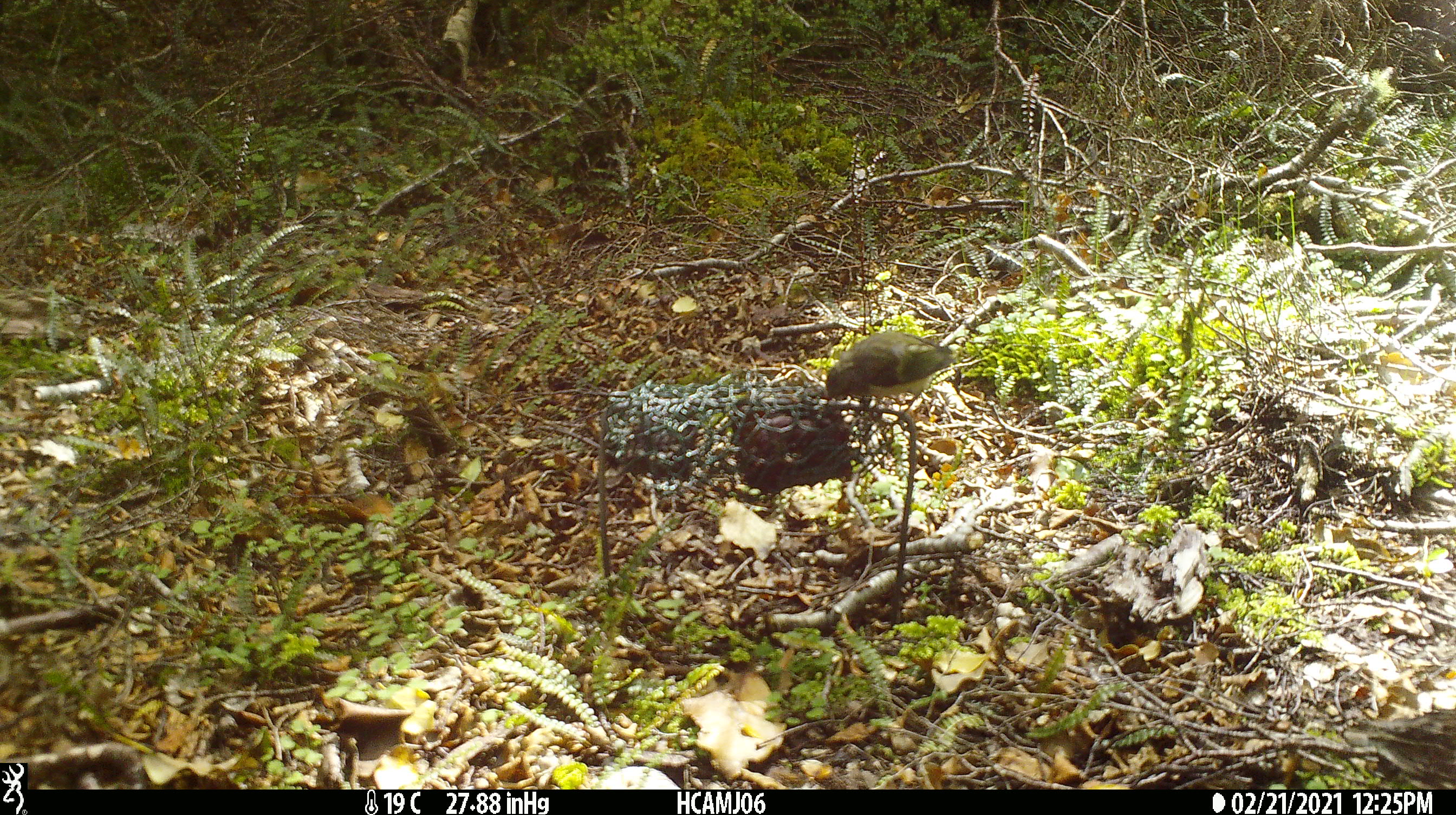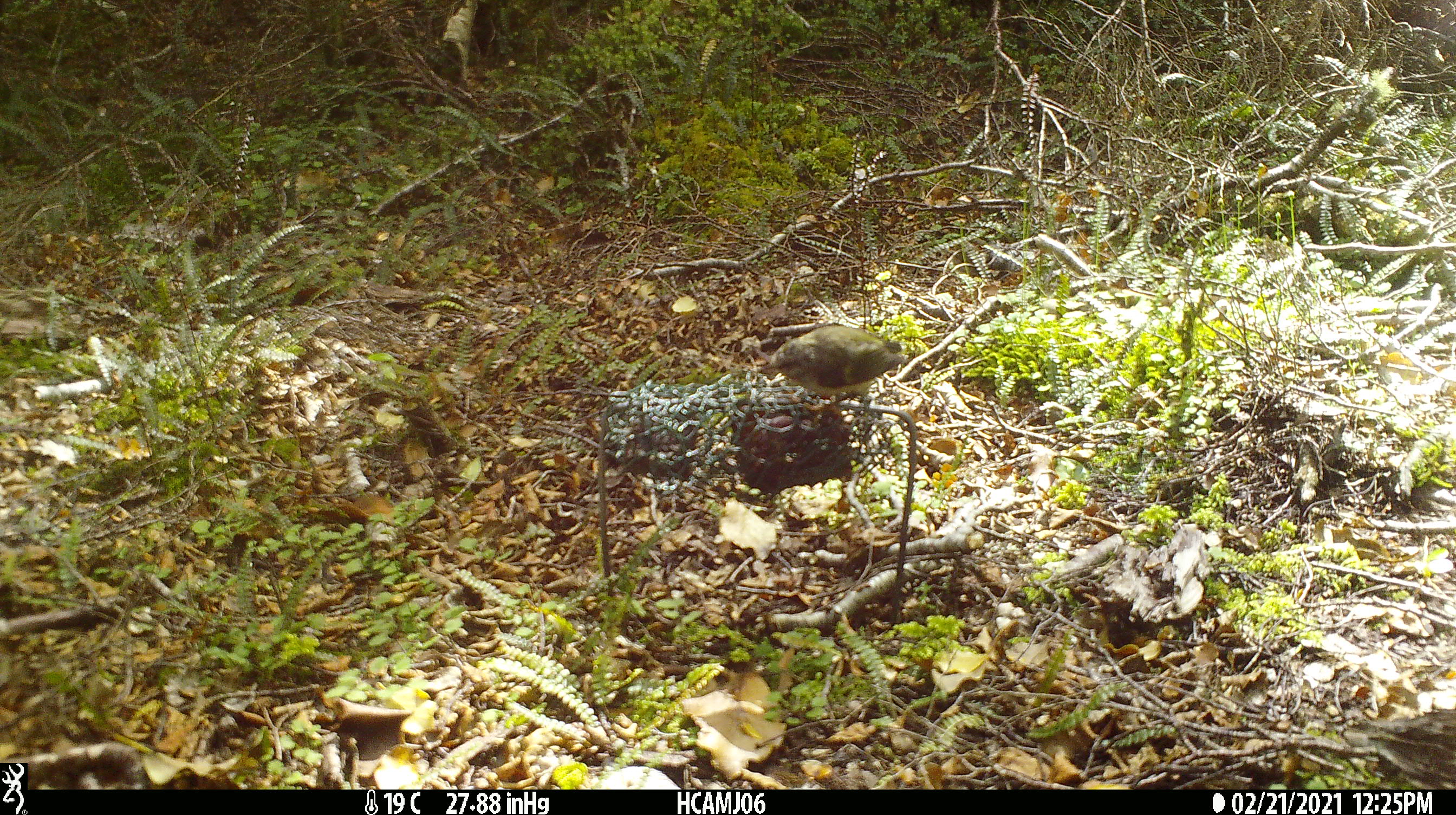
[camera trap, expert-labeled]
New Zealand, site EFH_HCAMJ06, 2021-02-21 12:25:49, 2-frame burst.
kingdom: Animalia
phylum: Chordata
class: Aves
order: Passeriformes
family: Acanthisittidae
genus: Acanthisitta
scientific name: Acanthisitta chloris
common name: rifleman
Rifleman (Acanthisitta chloris).